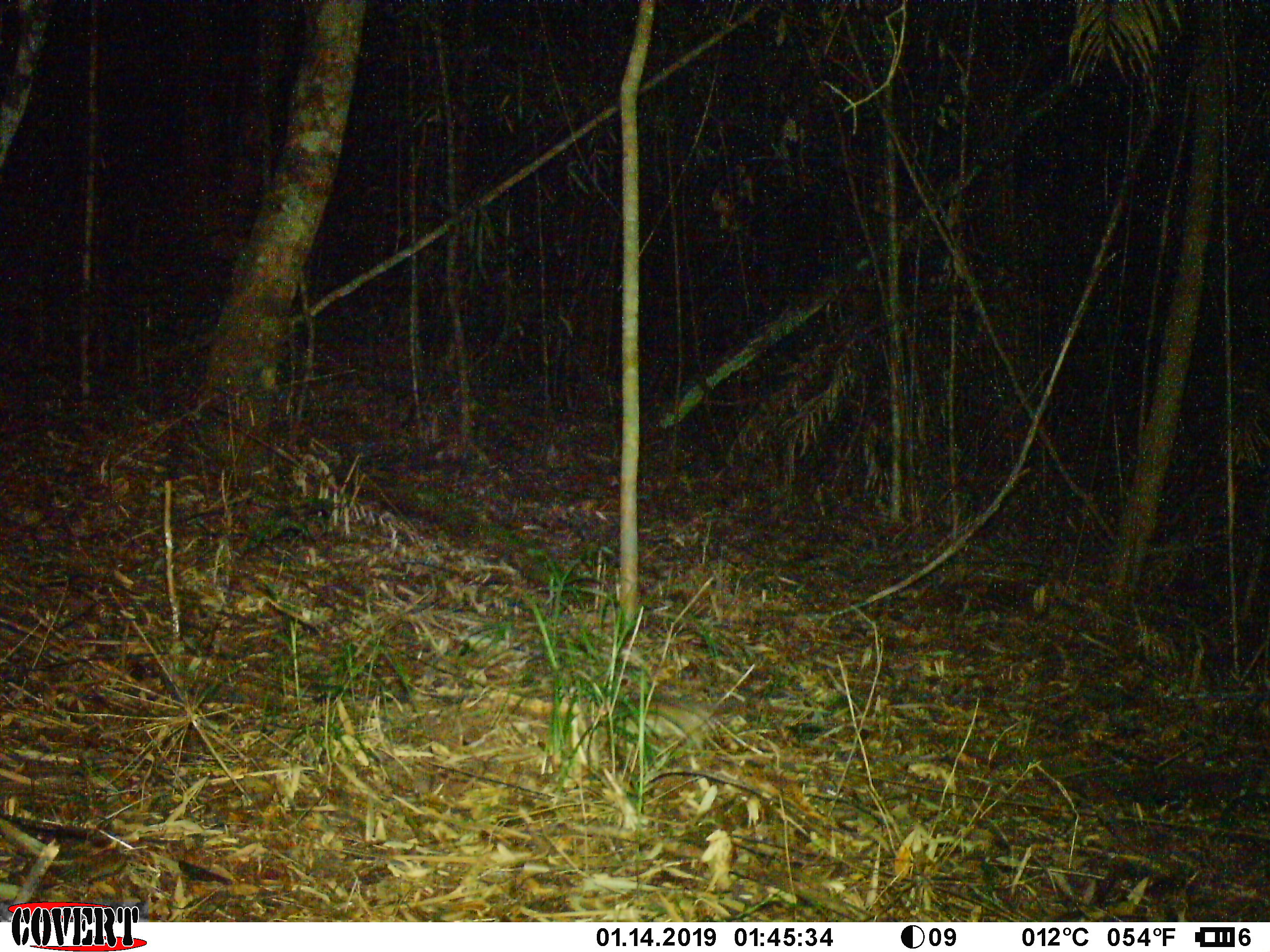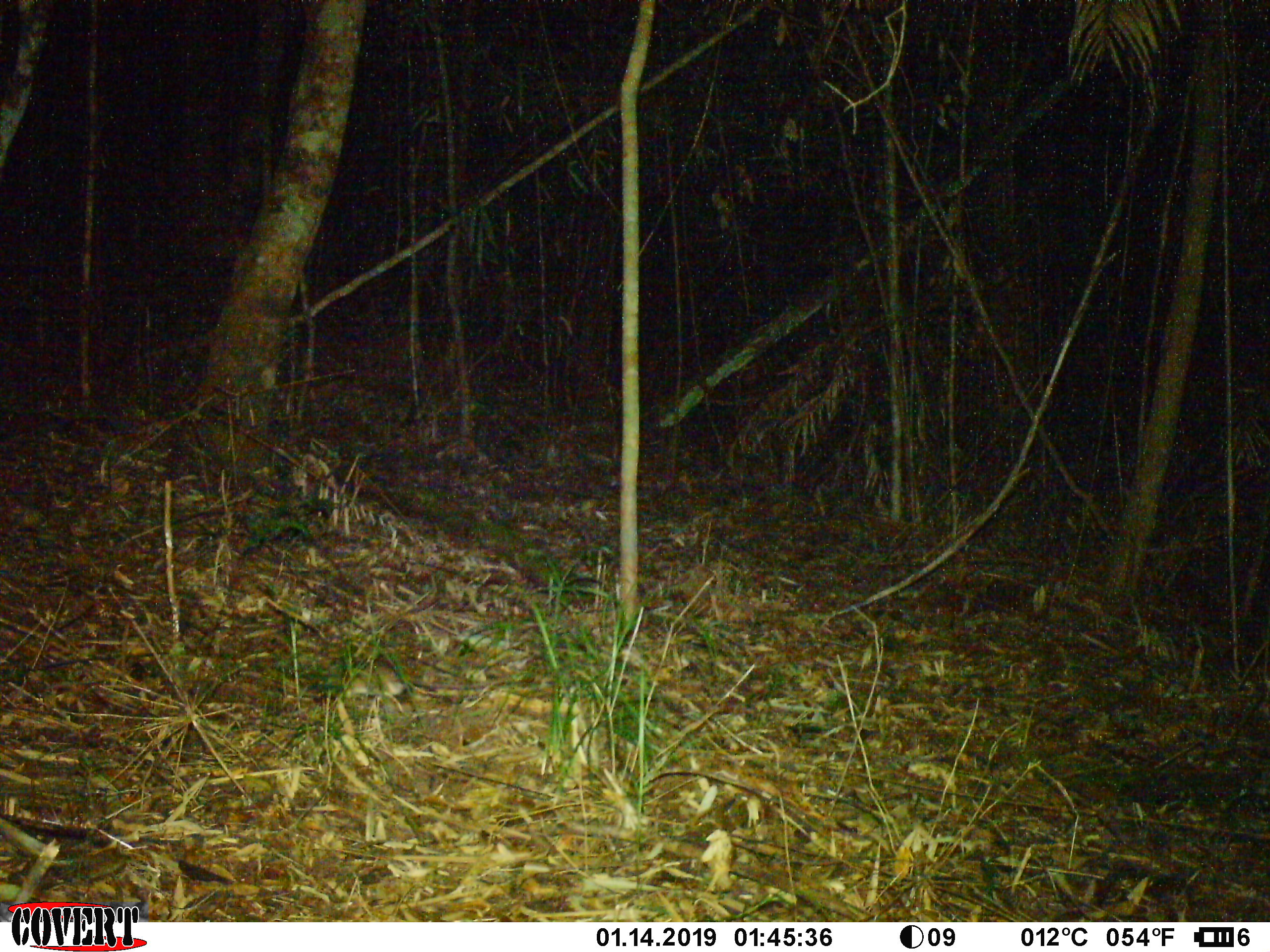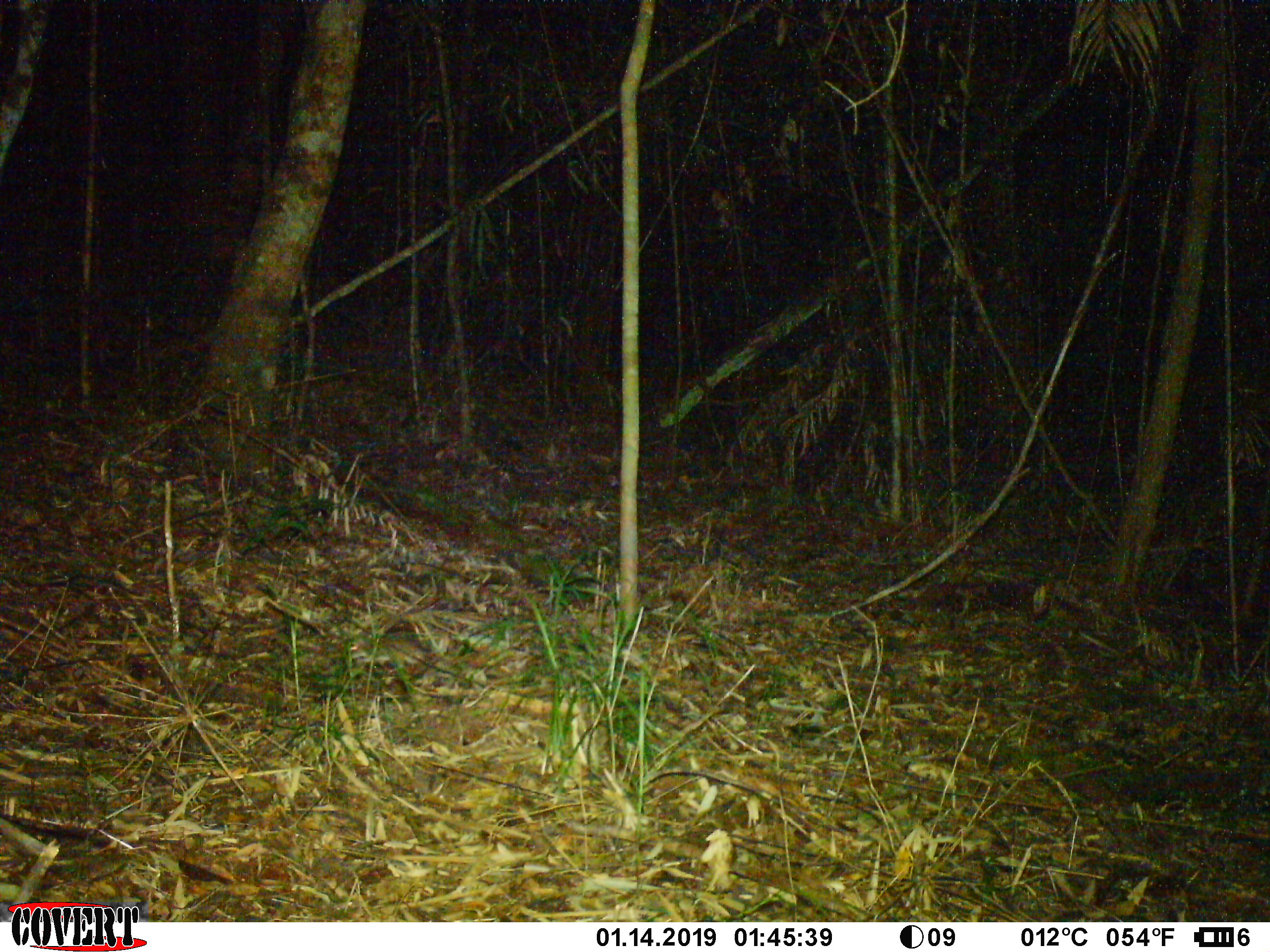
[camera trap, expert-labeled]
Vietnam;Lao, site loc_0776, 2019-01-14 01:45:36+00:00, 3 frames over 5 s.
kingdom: Animalia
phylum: Chordata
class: Mammalia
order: Rodentia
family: Muridae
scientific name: Muridae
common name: old-world mice and rats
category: unidentified murid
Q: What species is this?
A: Unidentified murid (old-world mice and rats) (Muridae).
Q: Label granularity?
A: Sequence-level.